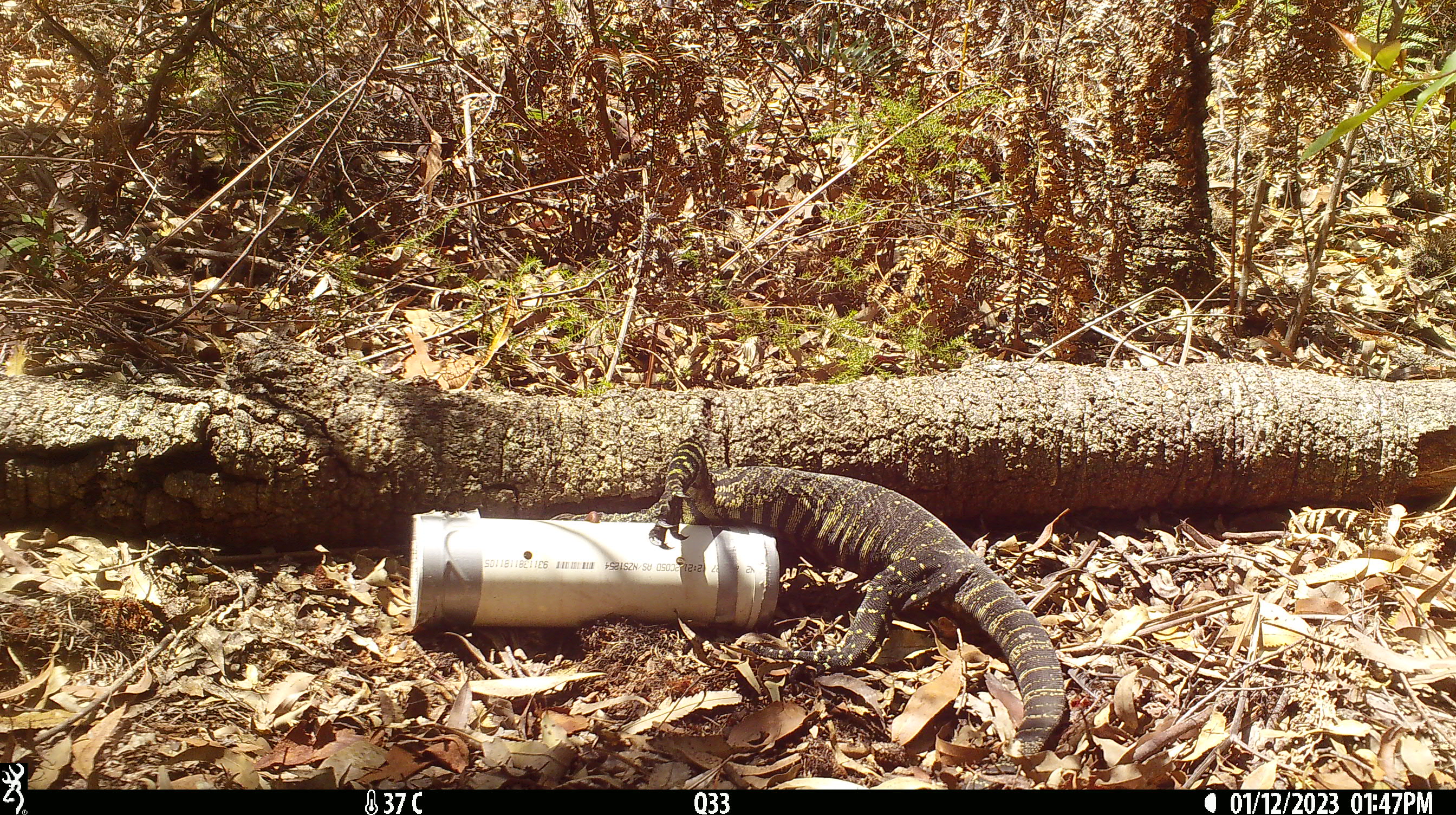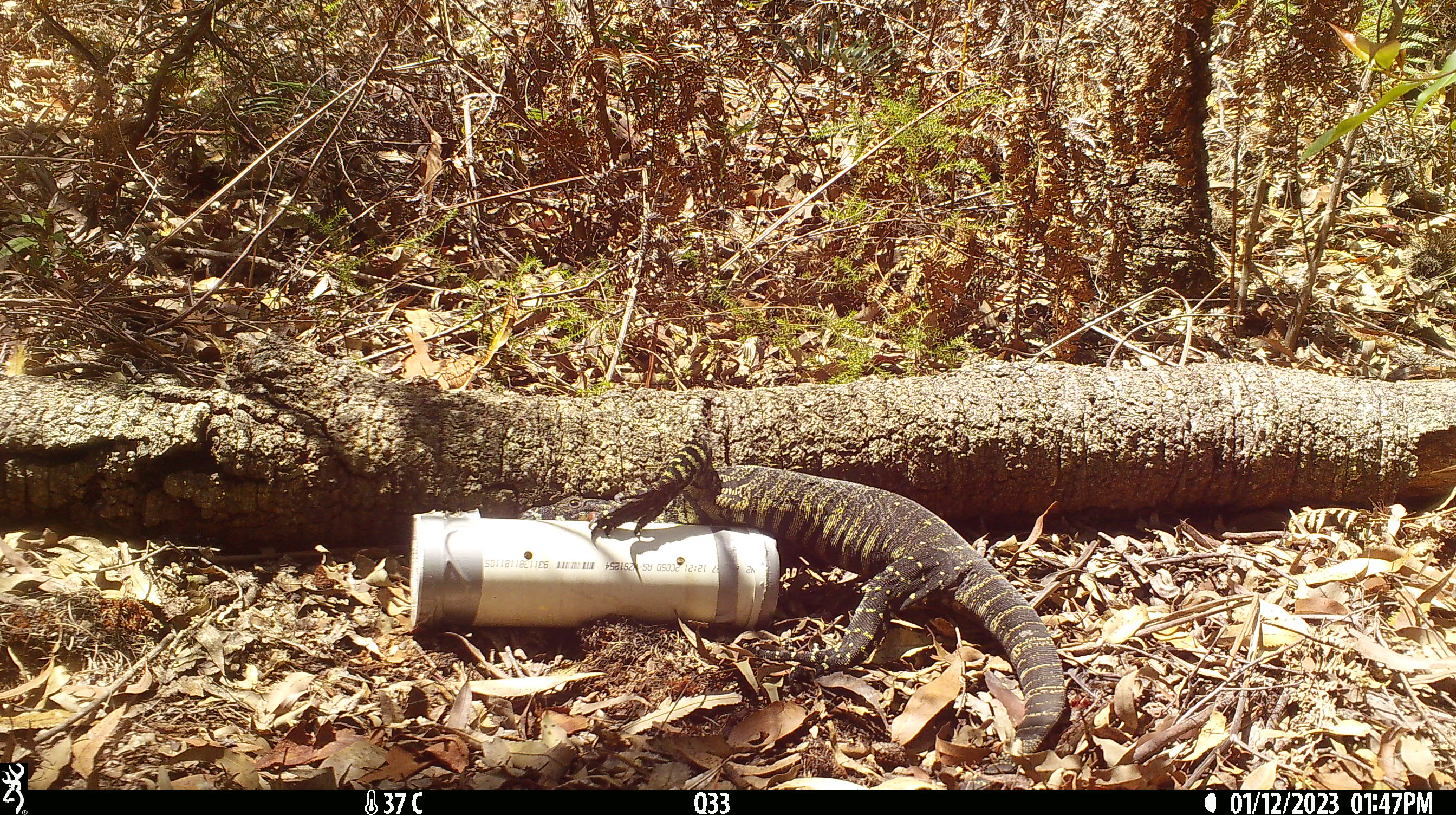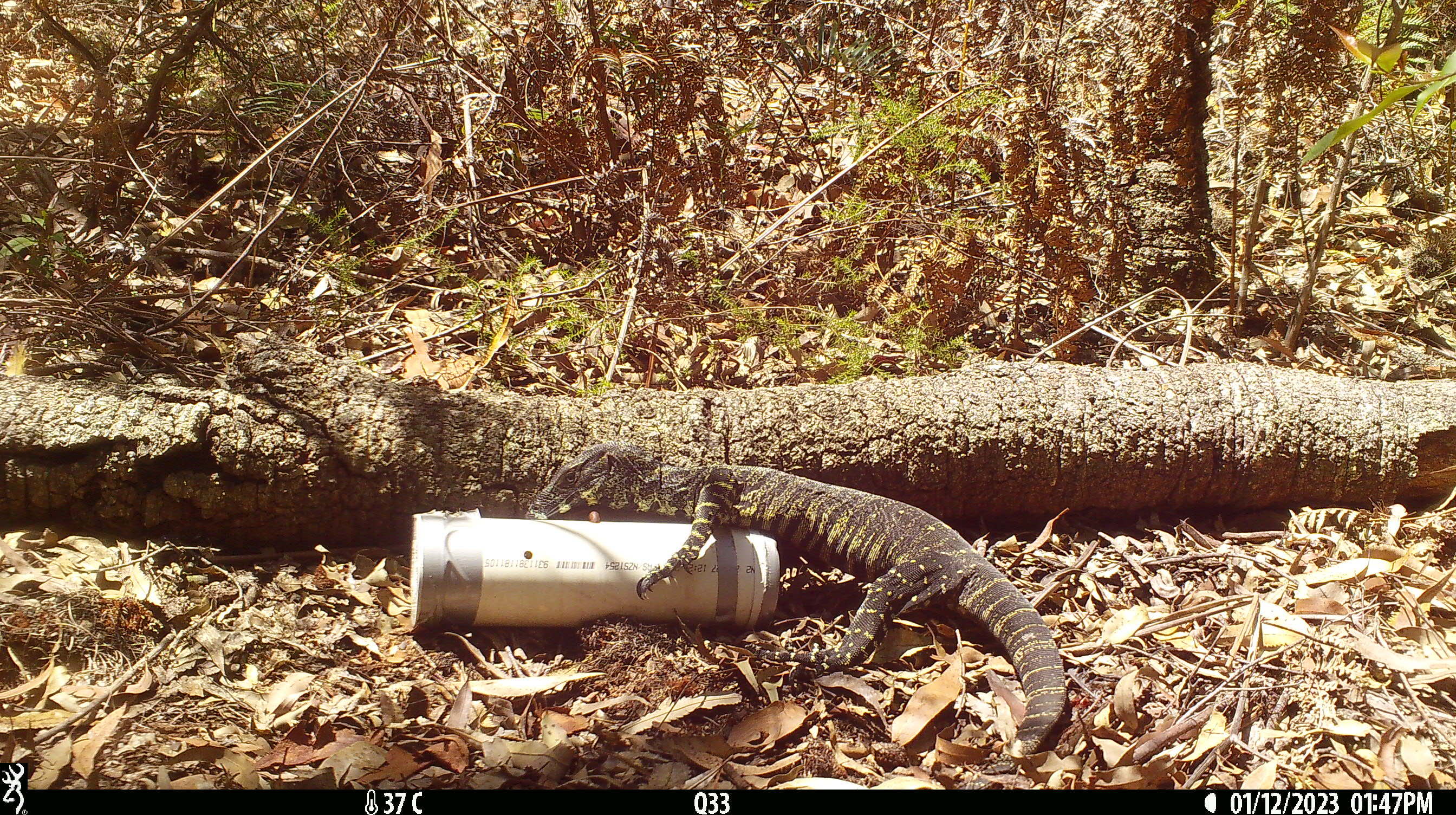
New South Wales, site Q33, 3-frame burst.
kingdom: Animalia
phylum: Chordata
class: Reptilia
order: Squamata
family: Varanidae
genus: Varanus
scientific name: Varanus varius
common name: lace monitor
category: goanna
Goanna (lace monitor) (Varanus varius).